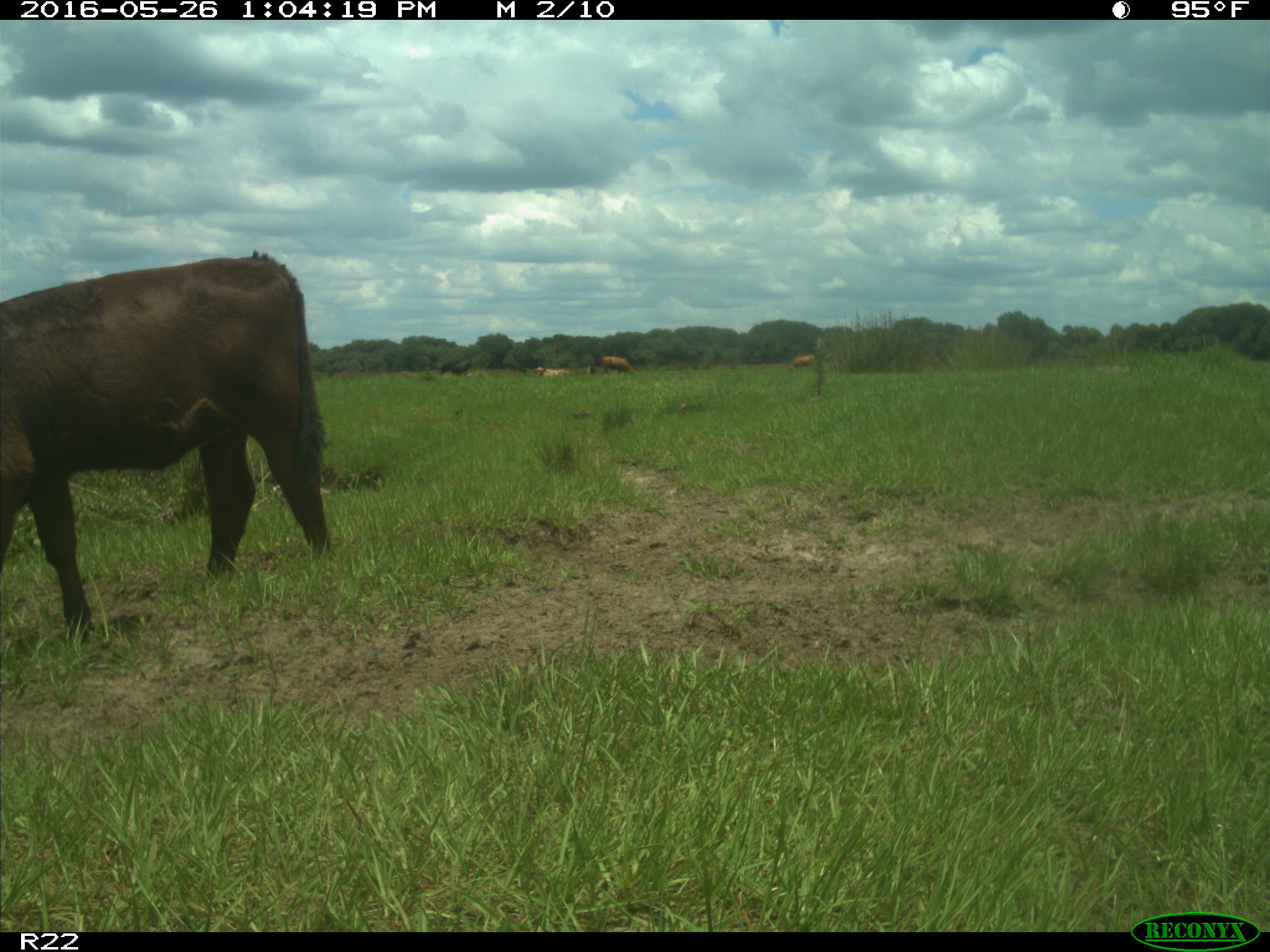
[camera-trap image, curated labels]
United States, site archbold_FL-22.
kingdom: Animalia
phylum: Chordata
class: Mammalia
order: Artiodactyla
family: Bovidae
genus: Bos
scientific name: Bos taurus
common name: domestic cow